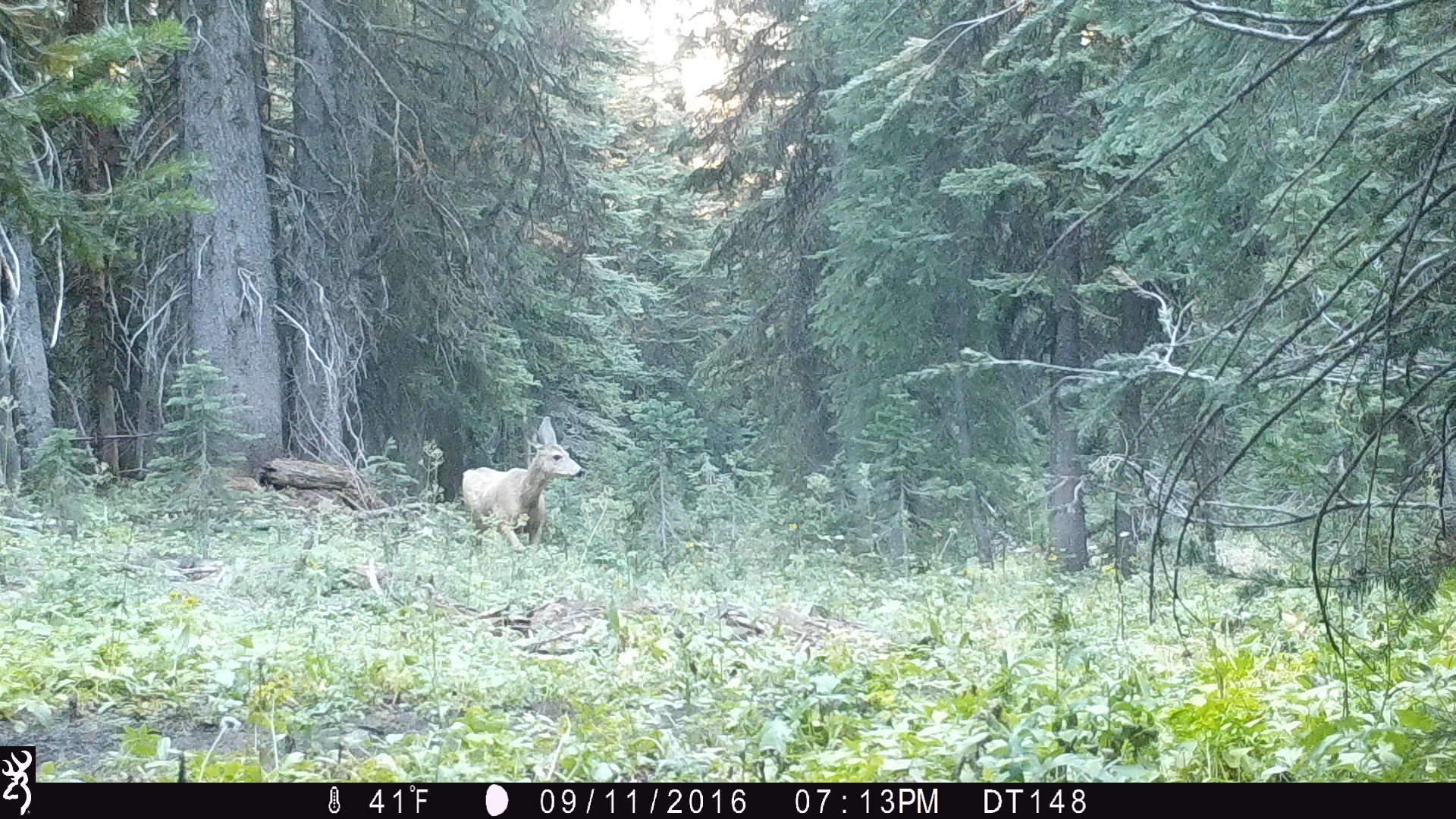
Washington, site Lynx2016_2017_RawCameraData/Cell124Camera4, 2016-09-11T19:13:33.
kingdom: Animalia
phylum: Chordata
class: Mammalia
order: Artiodactyla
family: Cervidae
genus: Odocoileus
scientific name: Odocoileus hemionus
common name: mule deer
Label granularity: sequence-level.